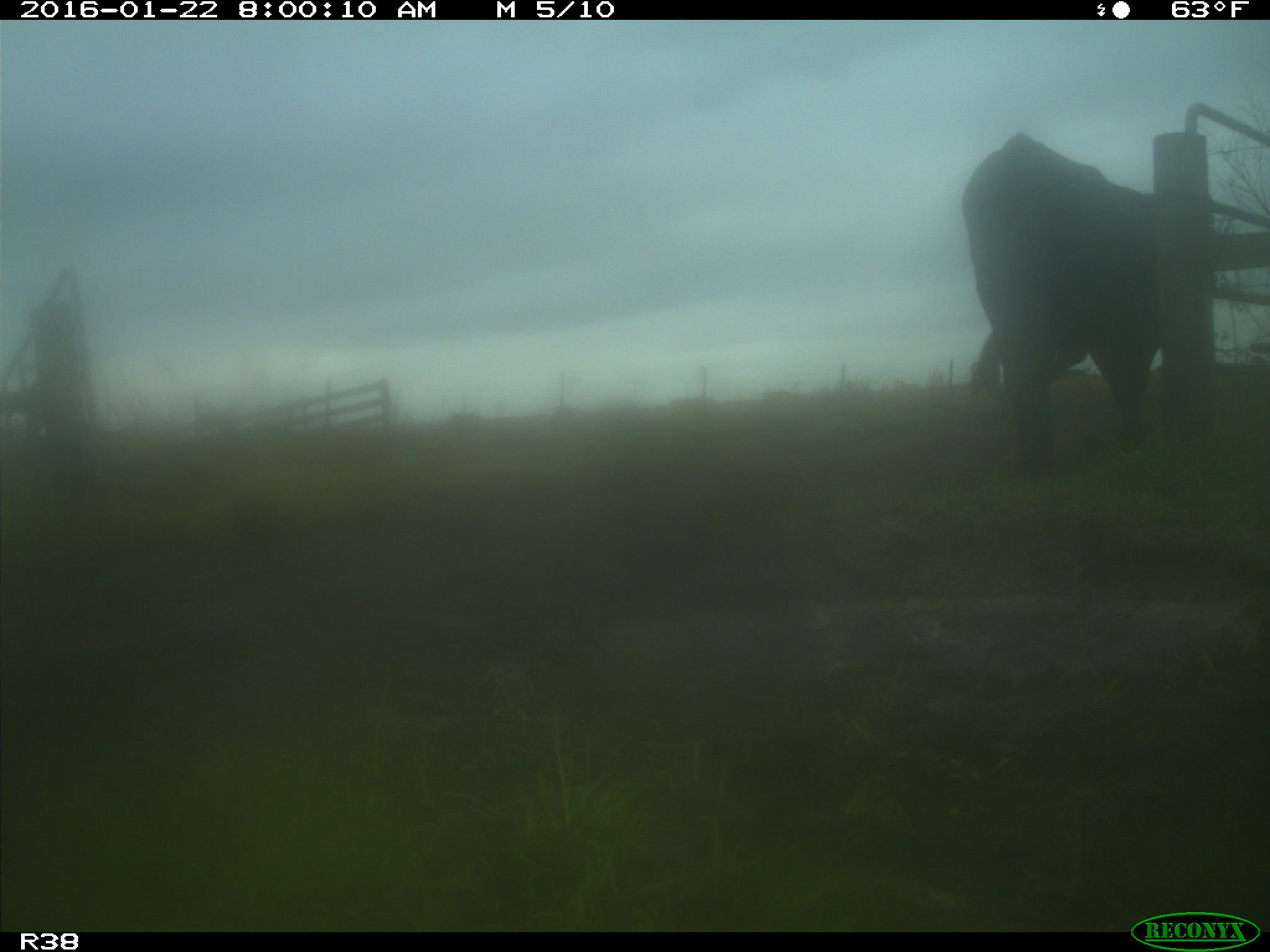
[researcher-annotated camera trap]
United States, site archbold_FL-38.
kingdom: Animalia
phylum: Chordata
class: Mammalia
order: Artiodactyla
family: Bovidae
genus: Bos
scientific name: Bos taurus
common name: domestic cow